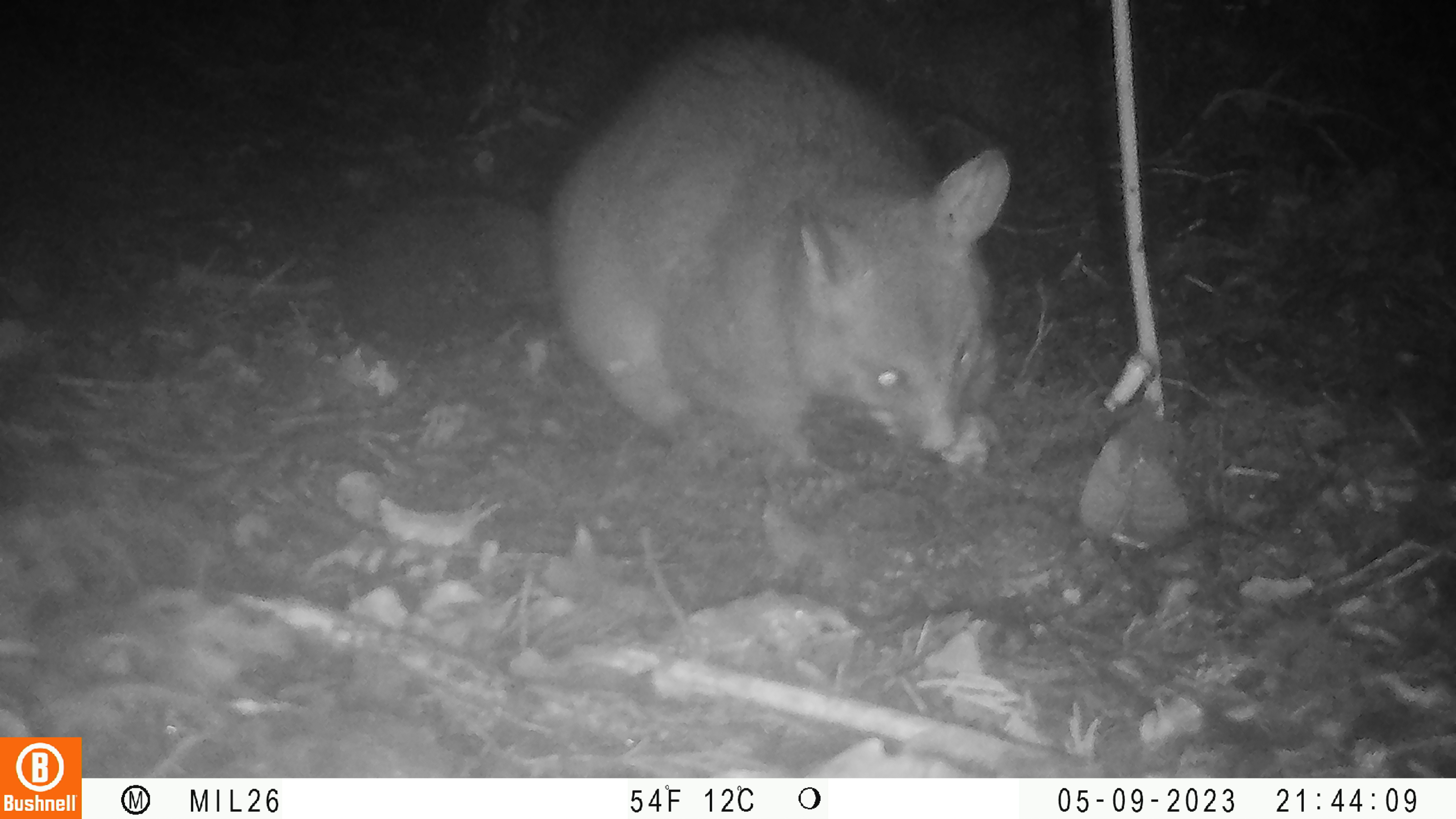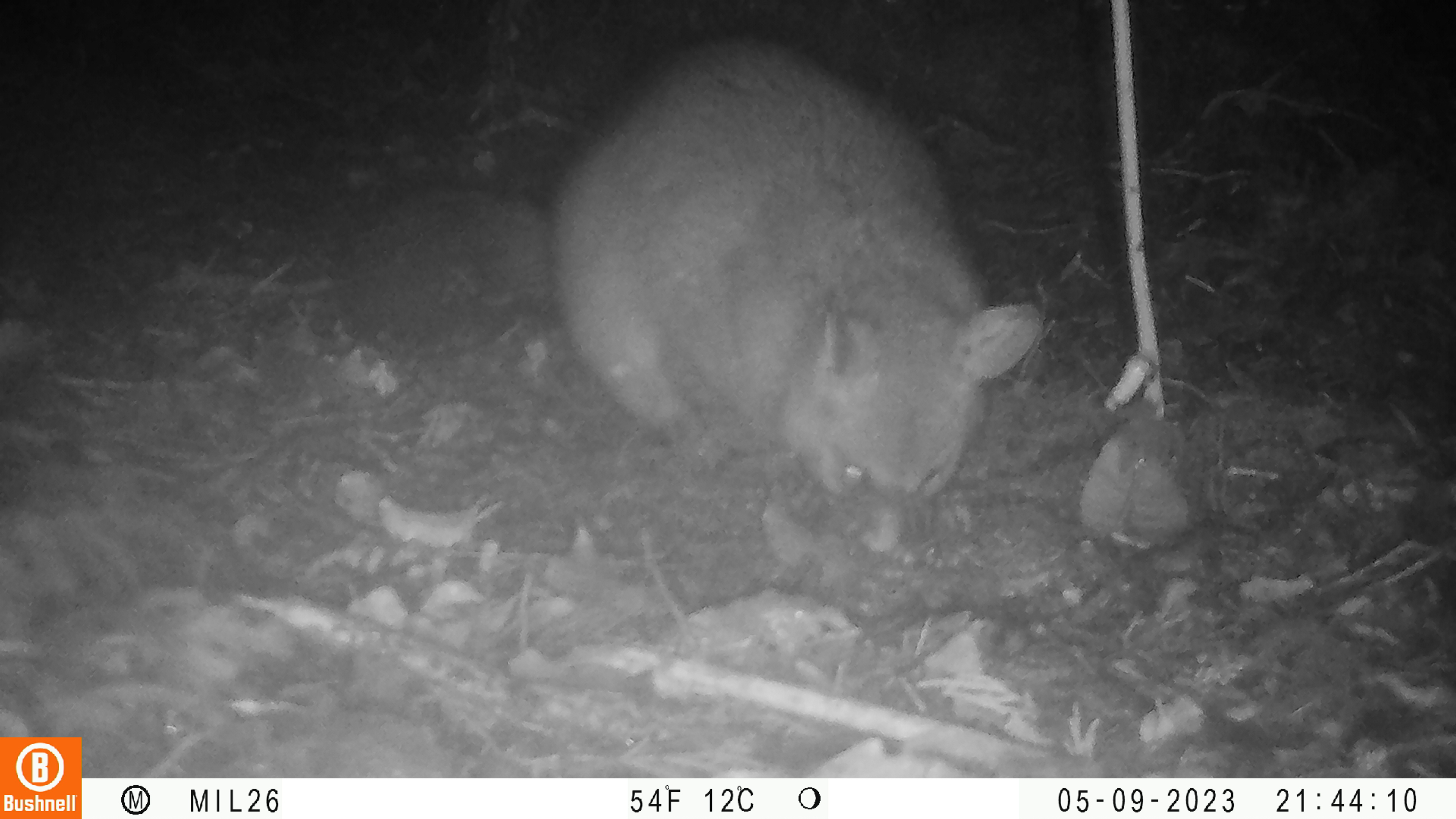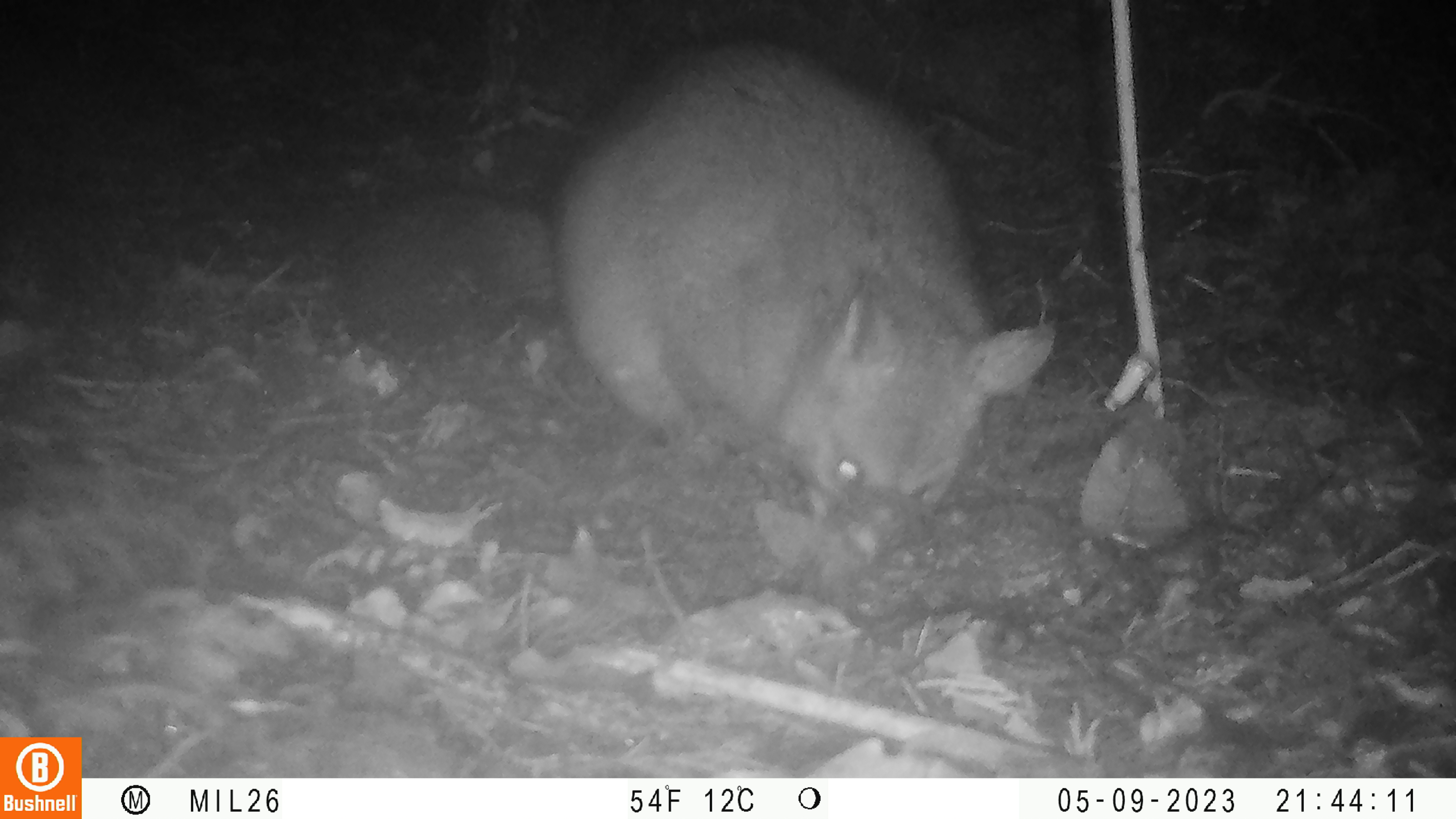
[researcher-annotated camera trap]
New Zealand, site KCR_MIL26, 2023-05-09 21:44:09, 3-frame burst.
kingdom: Animalia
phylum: Chordata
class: Mammalia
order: Diprotodontia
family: Phalangeridae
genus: Trichosurus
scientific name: Trichosurus vulpecula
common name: common brushtail possum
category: possum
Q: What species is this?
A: Possum (common brushtail possum) (Trichosurus vulpecula).